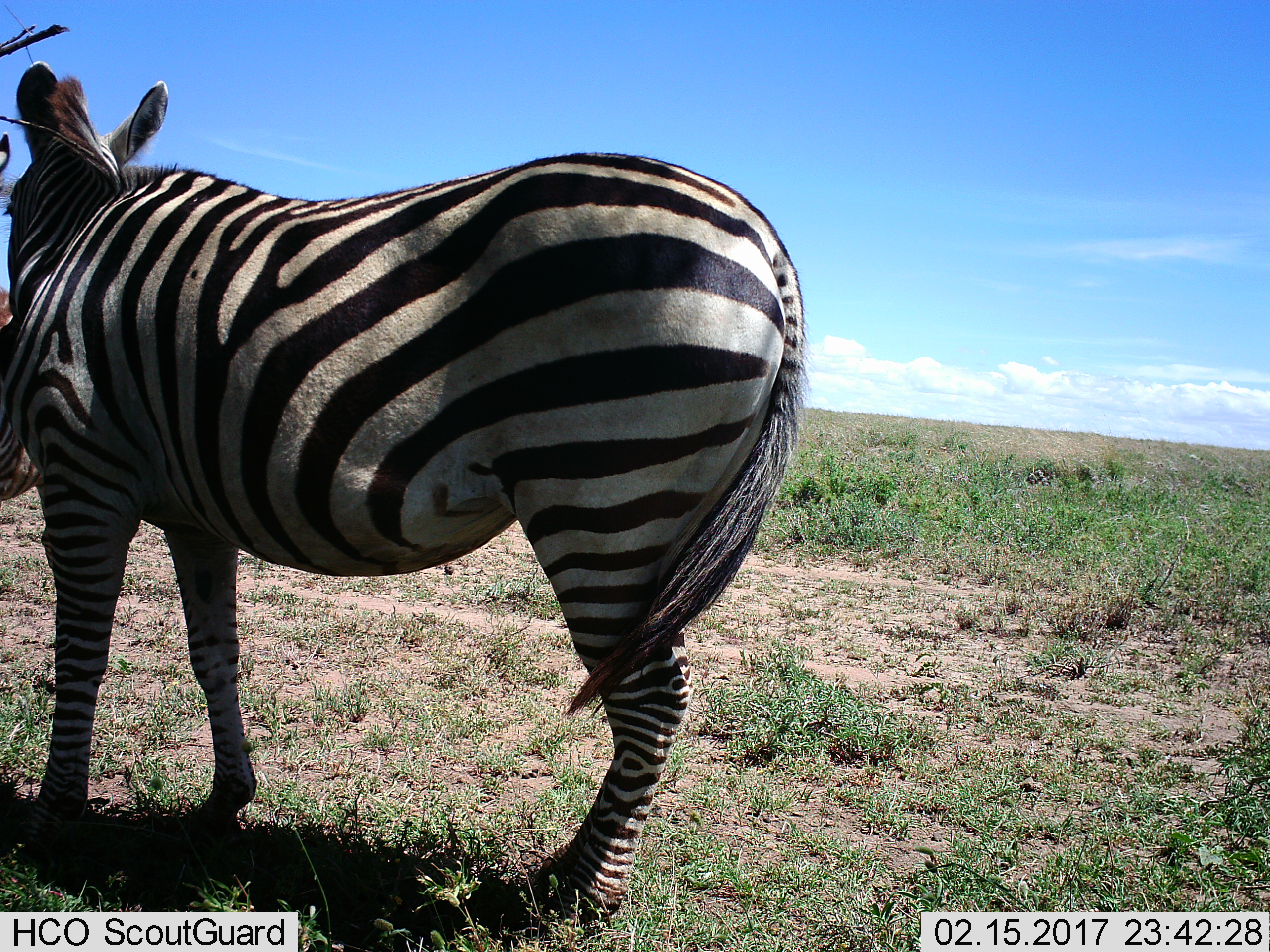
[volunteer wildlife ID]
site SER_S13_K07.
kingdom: Animalia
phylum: Chordata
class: Mammalia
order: Perissodactyla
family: Equidae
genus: Equus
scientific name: Equus quagga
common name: plains zebra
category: zebraplains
Zebraplains (plains zebra) (Equus quagga), count 1. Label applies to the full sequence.